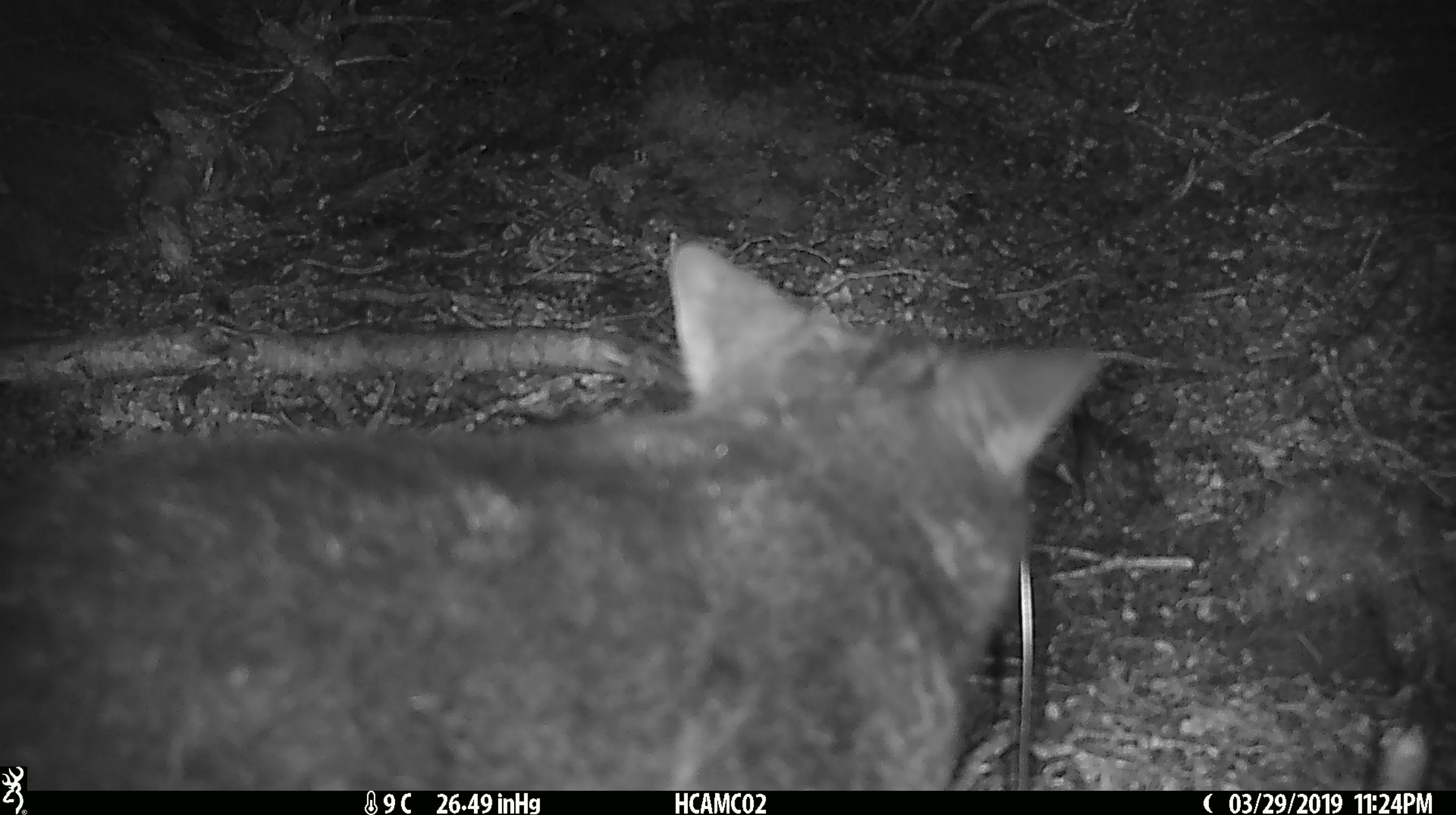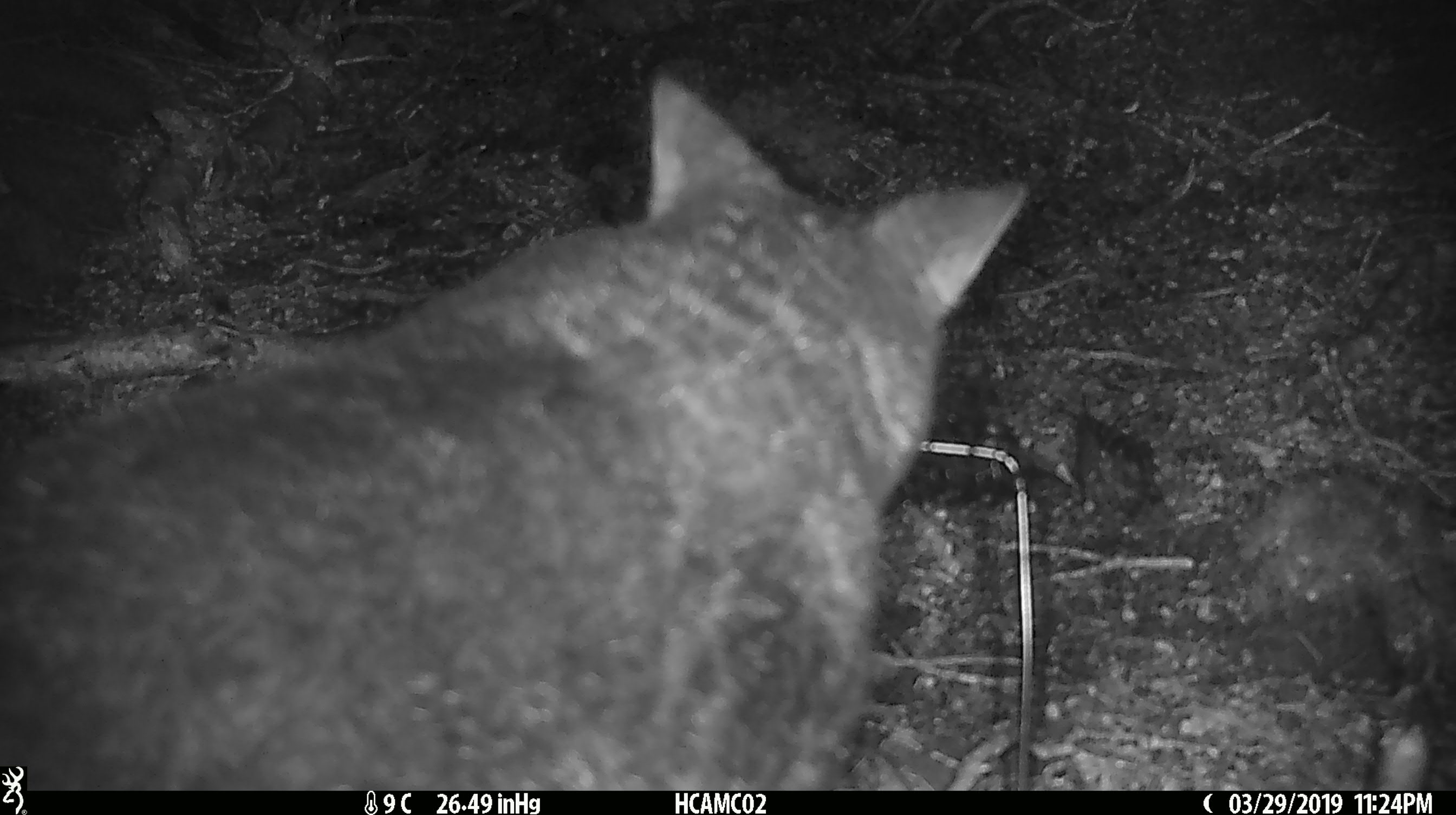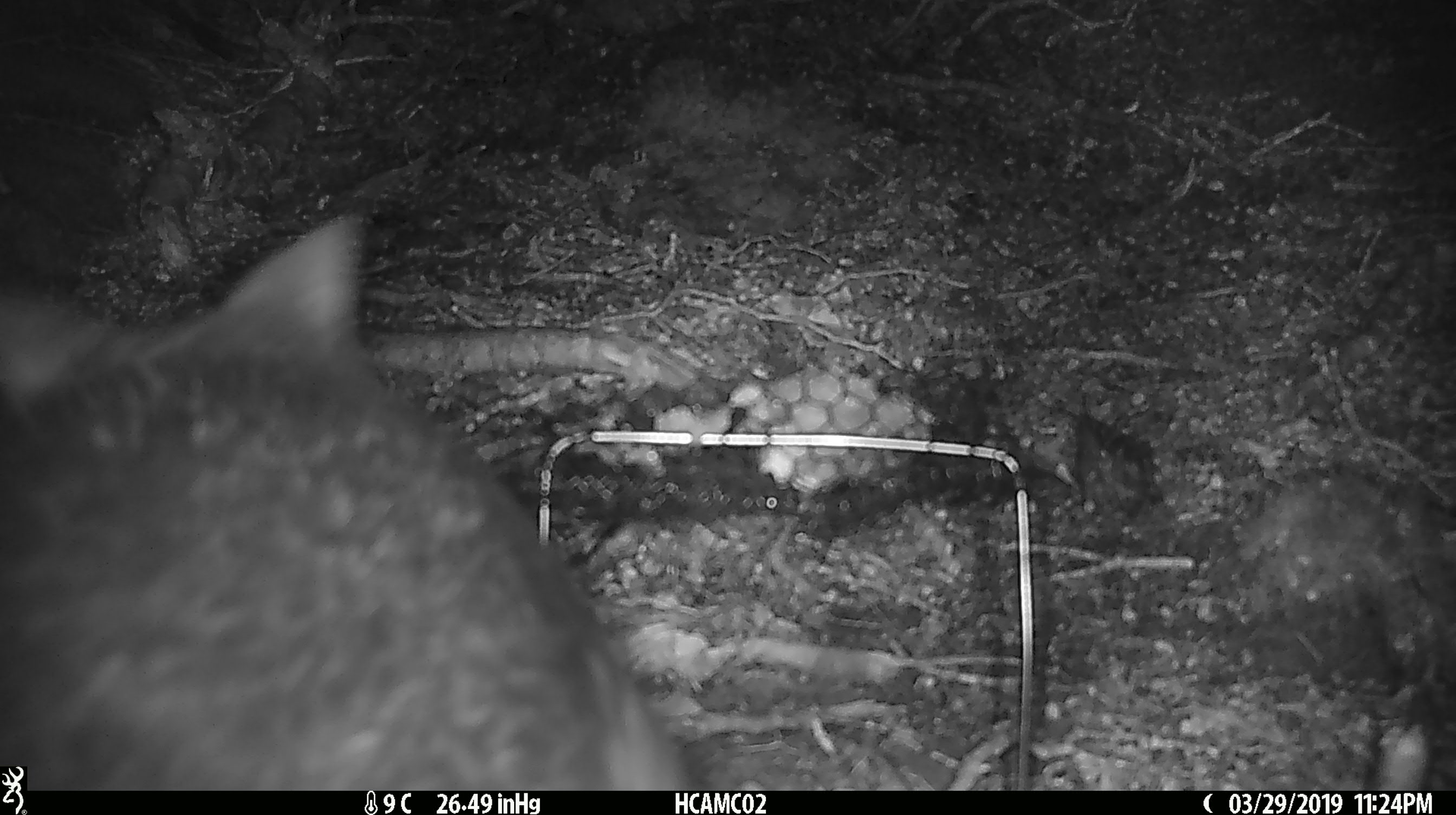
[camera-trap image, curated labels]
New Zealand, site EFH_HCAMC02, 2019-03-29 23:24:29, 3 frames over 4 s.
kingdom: Animalia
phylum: Chordata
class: Mammalia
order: Diprotodontia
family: Phalangeridae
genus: Trichosurus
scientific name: Trichosurus vulpecula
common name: common brushtail possum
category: possum